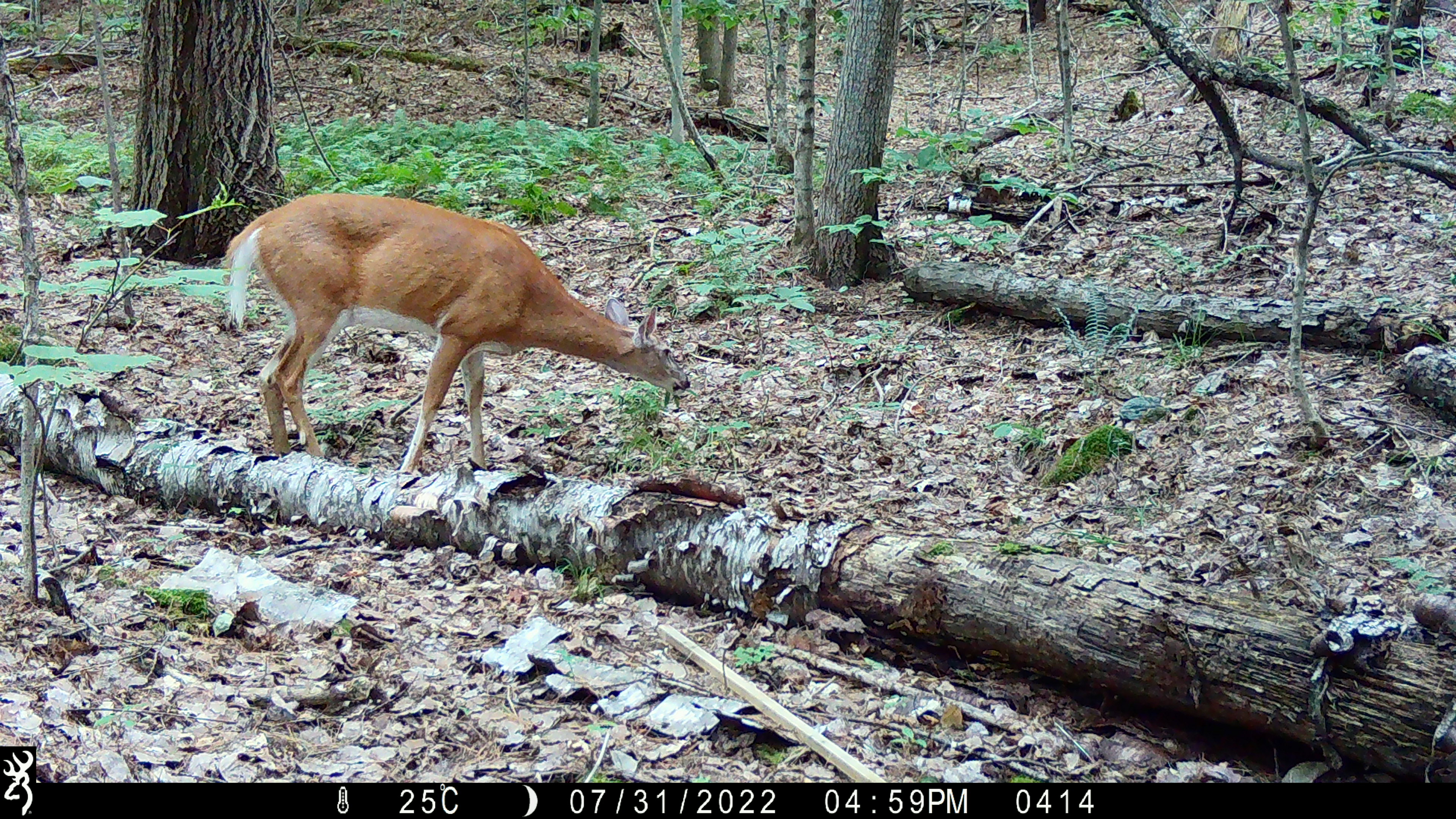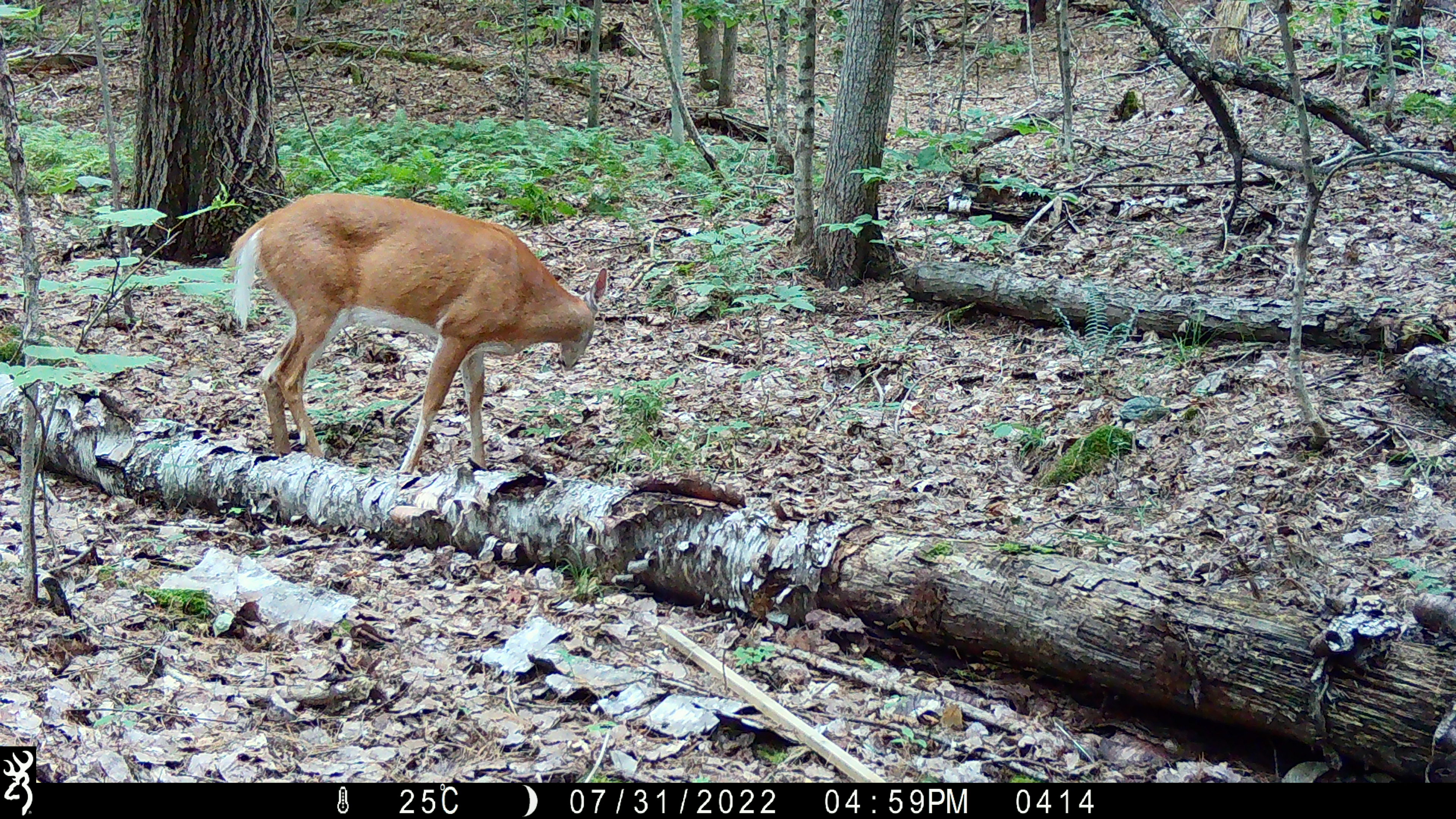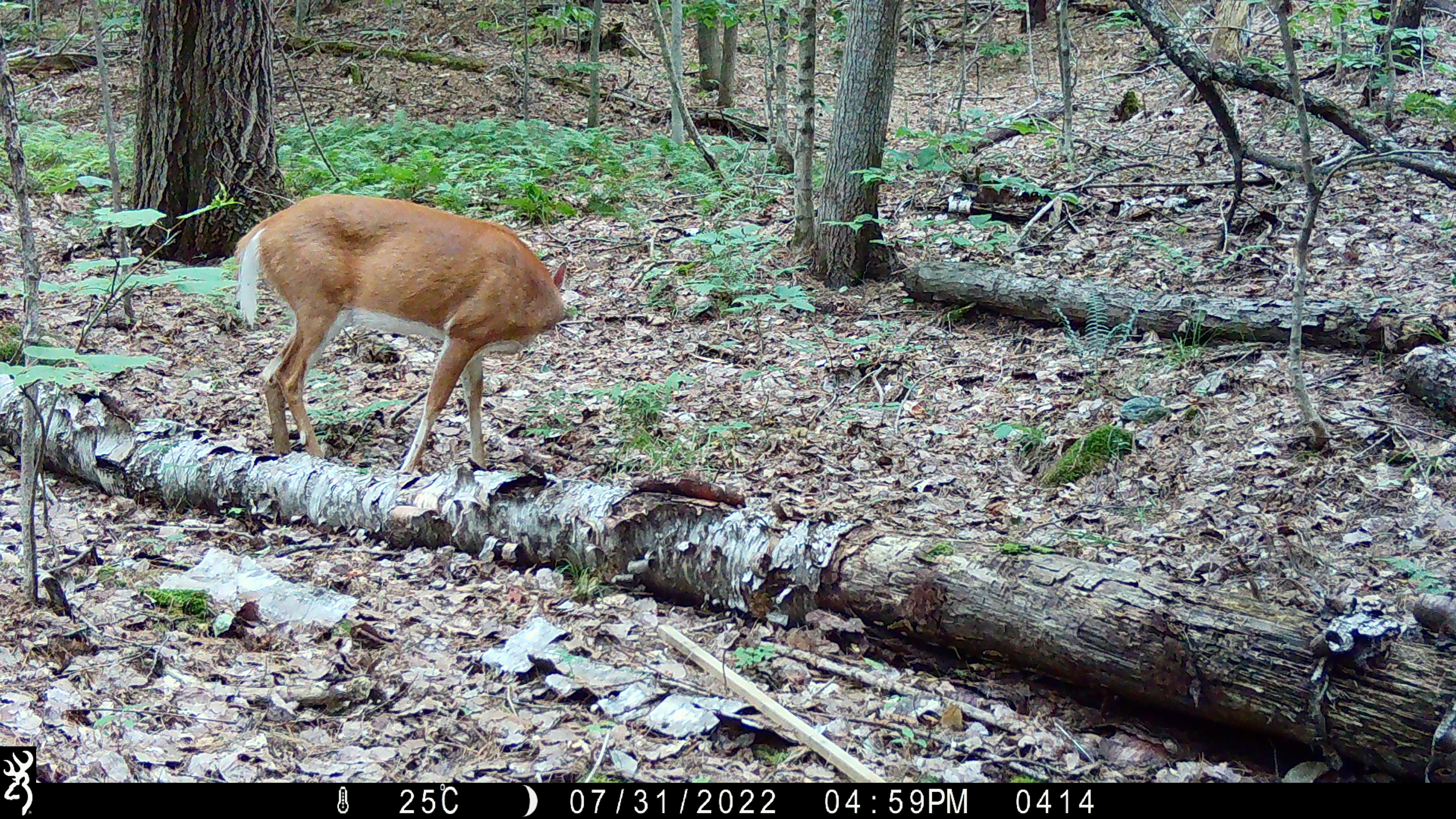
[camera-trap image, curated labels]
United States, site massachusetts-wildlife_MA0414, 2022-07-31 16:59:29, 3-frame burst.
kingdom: Animalia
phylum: Chordata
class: Mammalia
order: Artiodactyla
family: Cervidae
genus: Odocoileus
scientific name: Odocoileus virginianus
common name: white-tailed deer